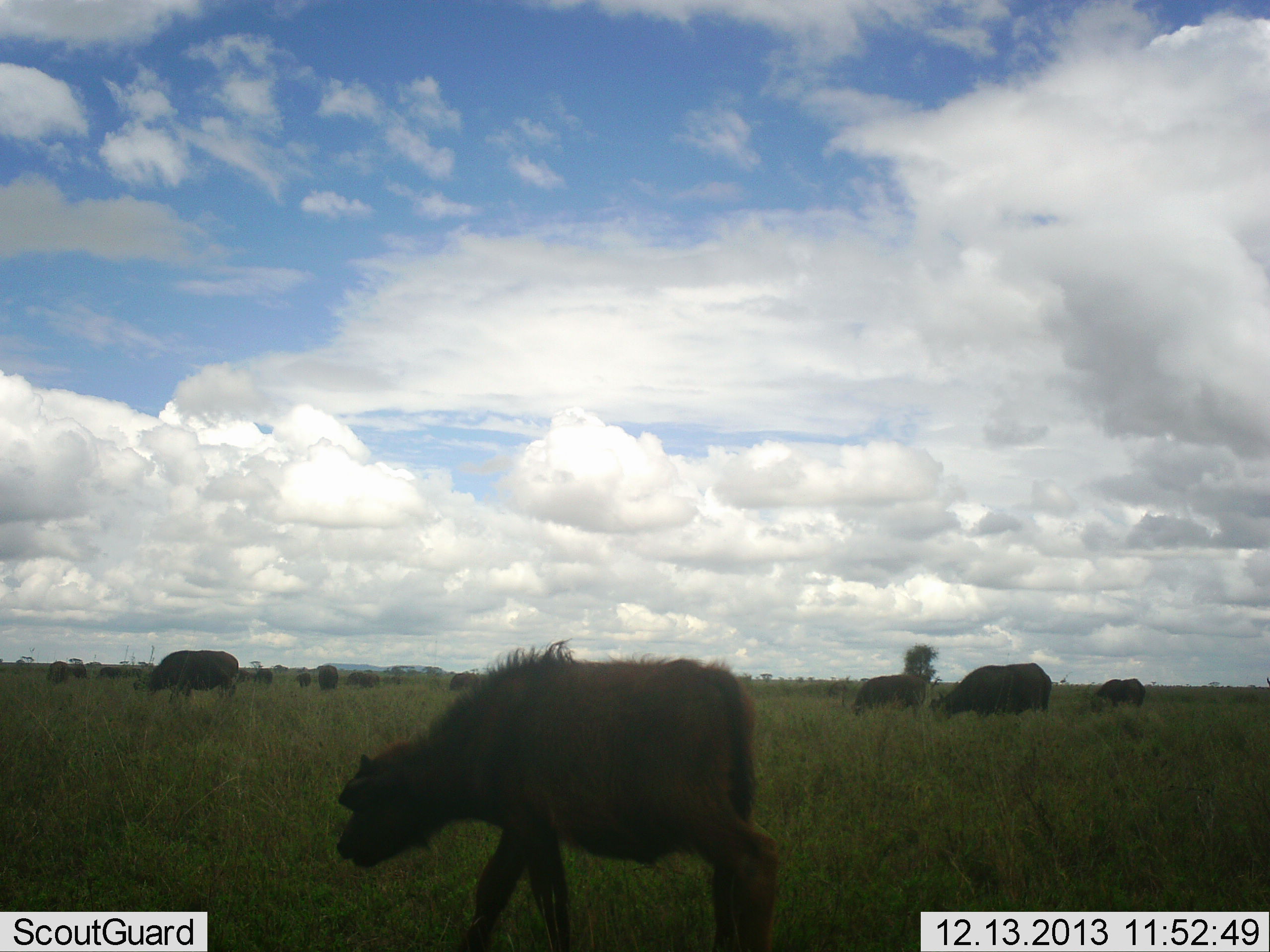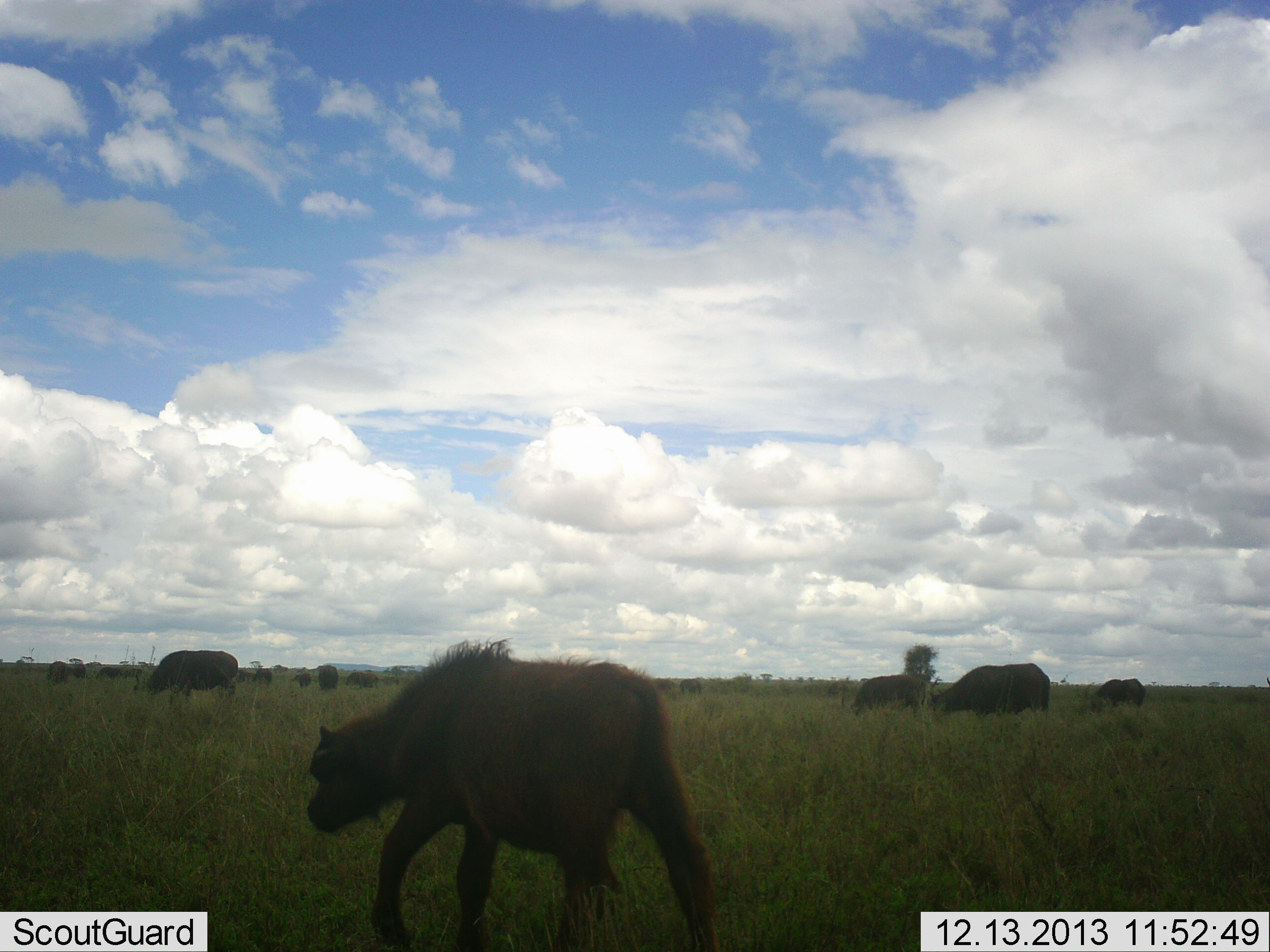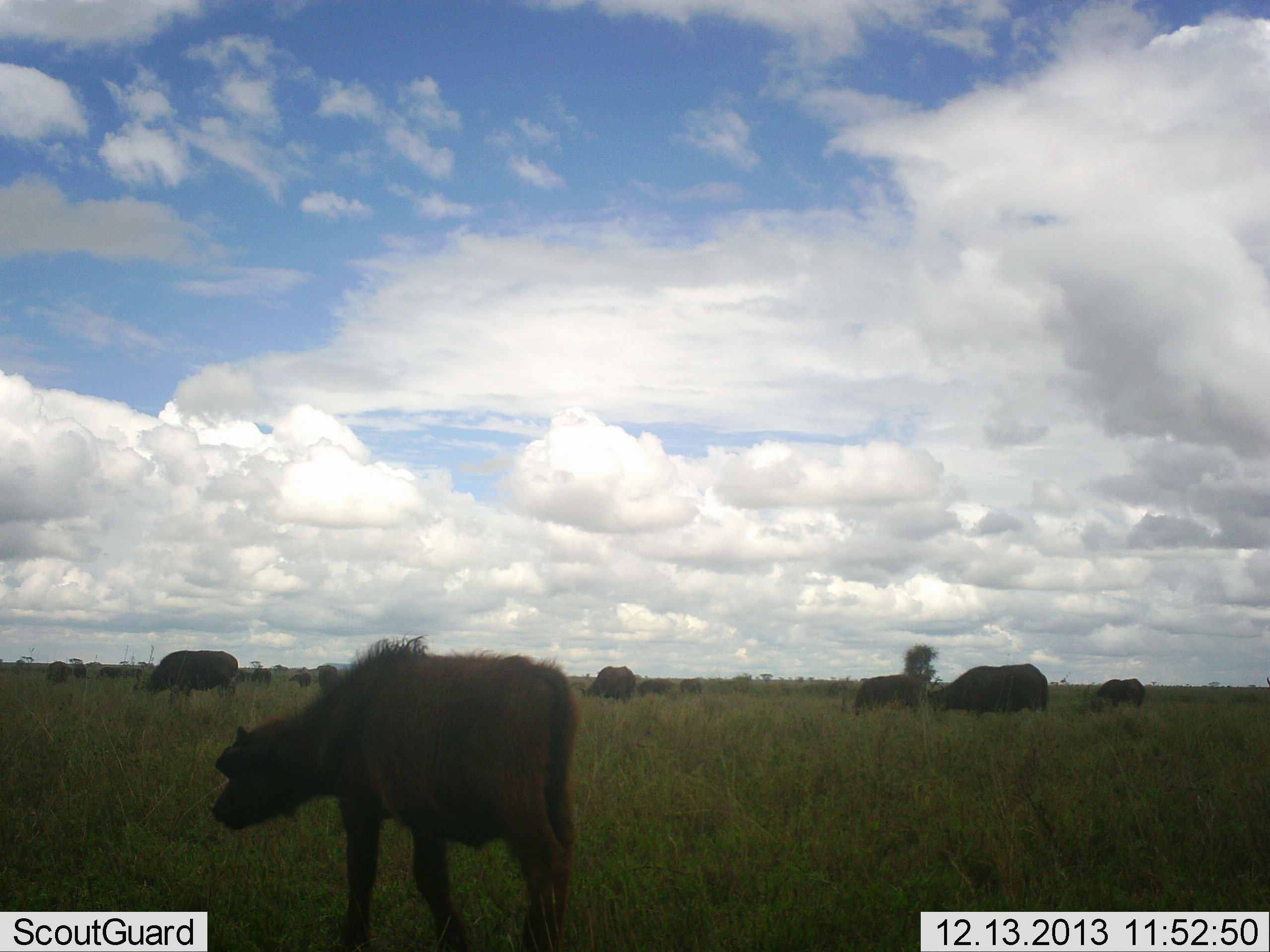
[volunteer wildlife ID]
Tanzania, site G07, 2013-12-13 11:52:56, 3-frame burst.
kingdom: Animalia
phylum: Chordata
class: Mammalia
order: Artiodactyla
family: Bovidae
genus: Syncerus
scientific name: Syncerus caffer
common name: cape buffalo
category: buffalo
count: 11-50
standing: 48%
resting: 9%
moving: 58%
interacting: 0%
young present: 76%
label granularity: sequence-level